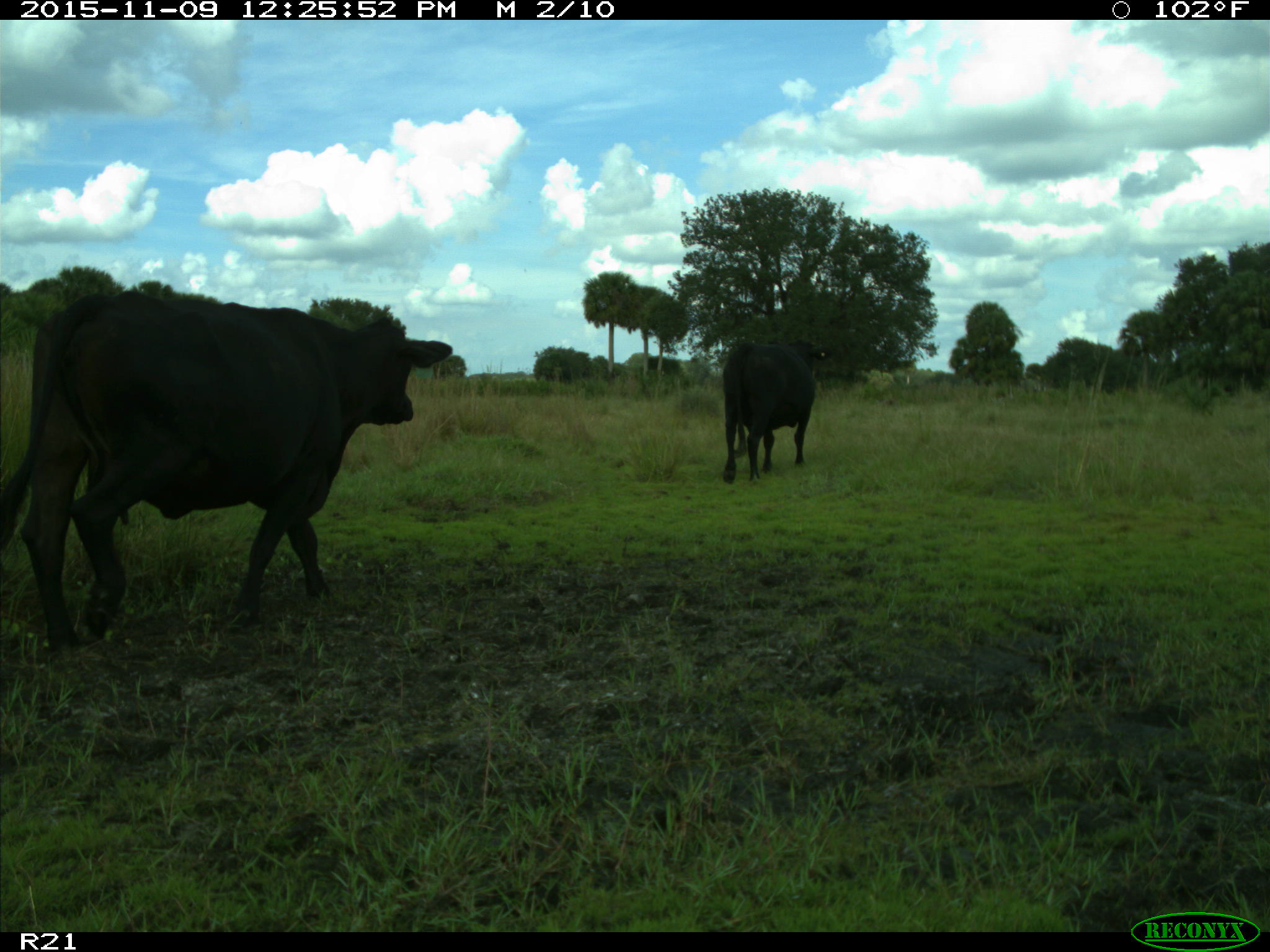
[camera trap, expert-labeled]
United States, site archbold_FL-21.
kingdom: Animalia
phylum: Chordata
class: Mammalia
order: Artiodactyla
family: Bovidae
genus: Bos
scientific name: Bos taurus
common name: domestic cow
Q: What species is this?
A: Bos taurus (domestic cow).